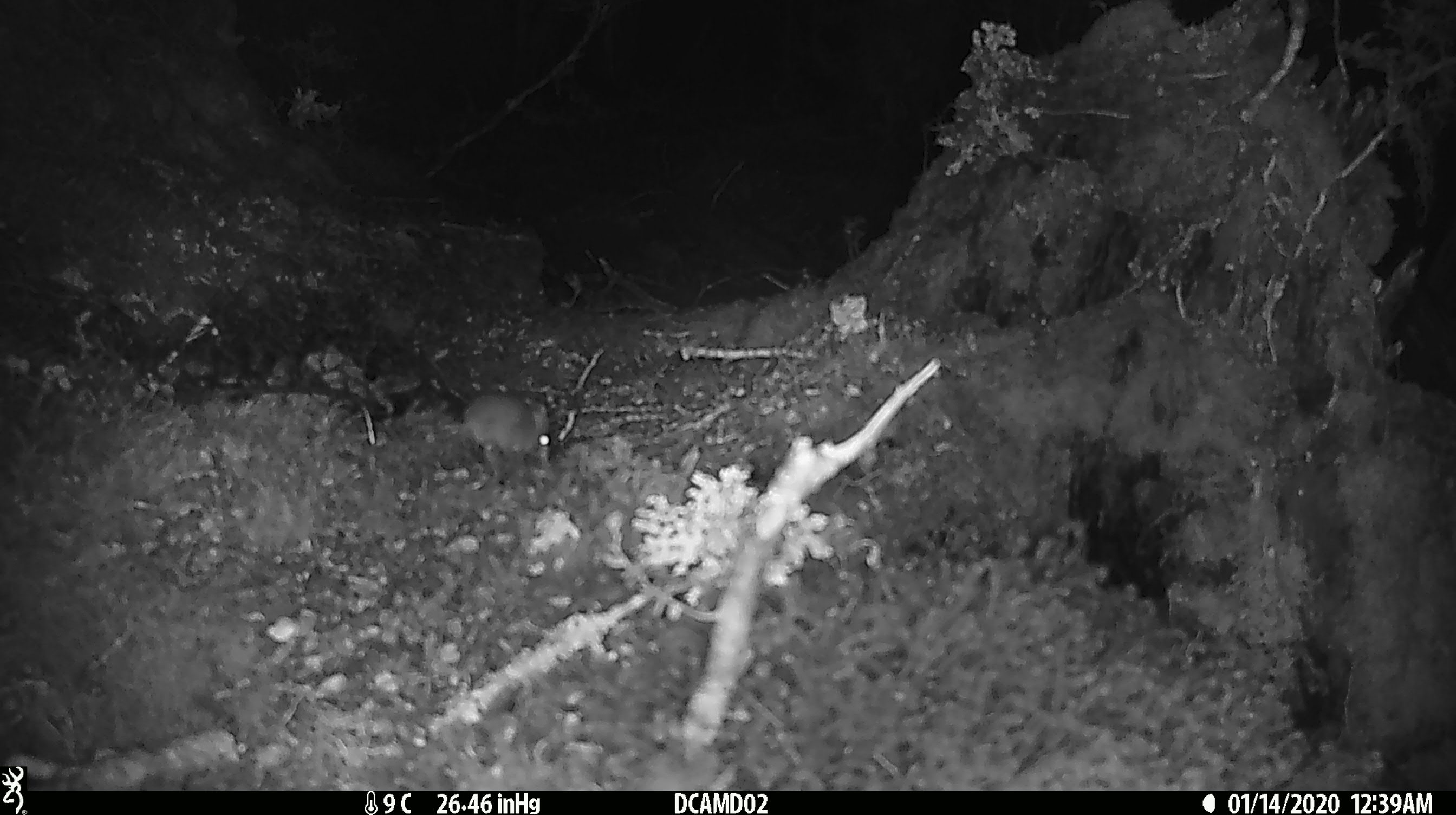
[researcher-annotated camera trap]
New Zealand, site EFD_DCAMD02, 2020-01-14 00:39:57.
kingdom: Animalia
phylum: Chordata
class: Mammalia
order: Rodentia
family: Muridae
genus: Mus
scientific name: Mus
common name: mouse